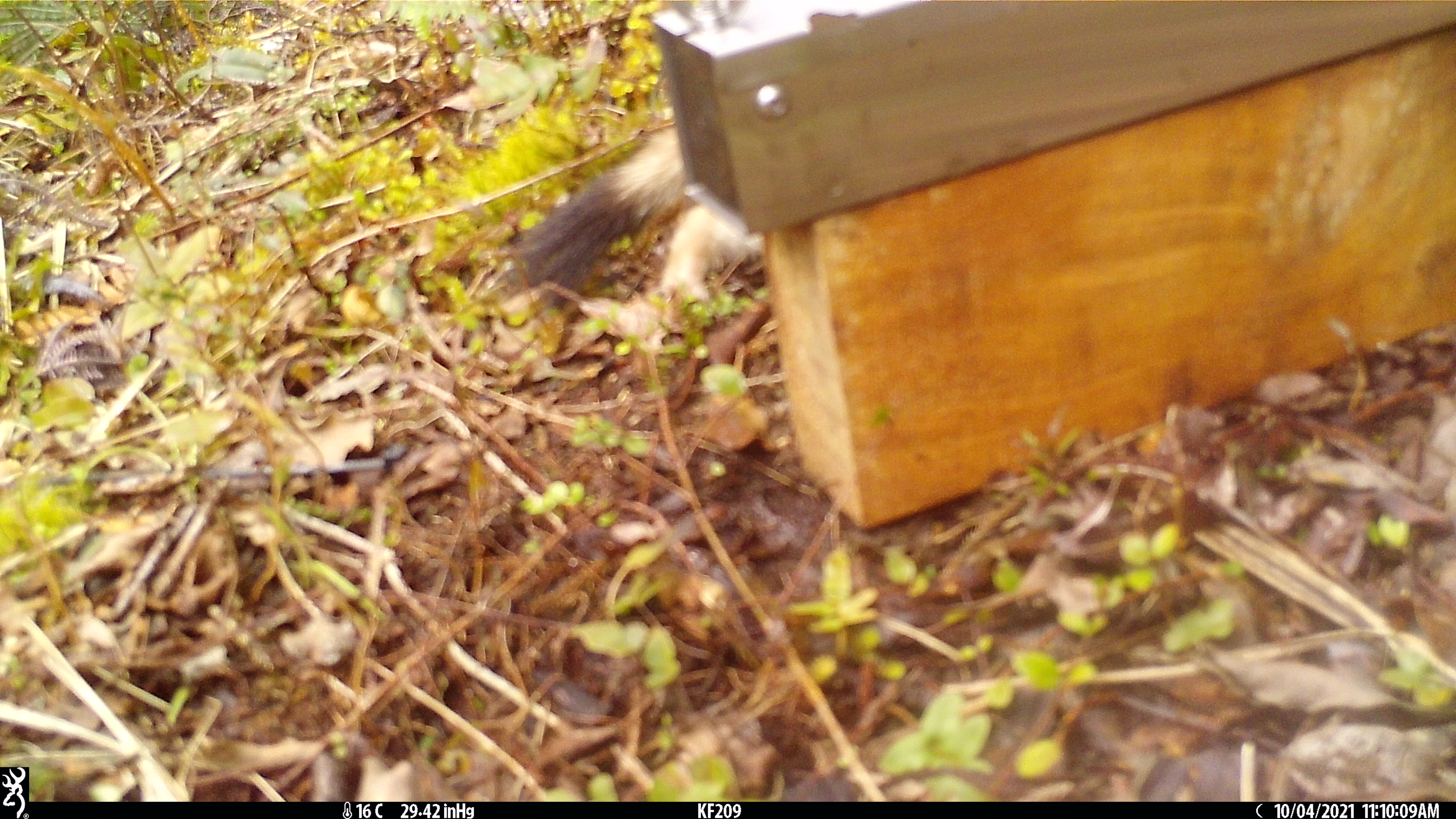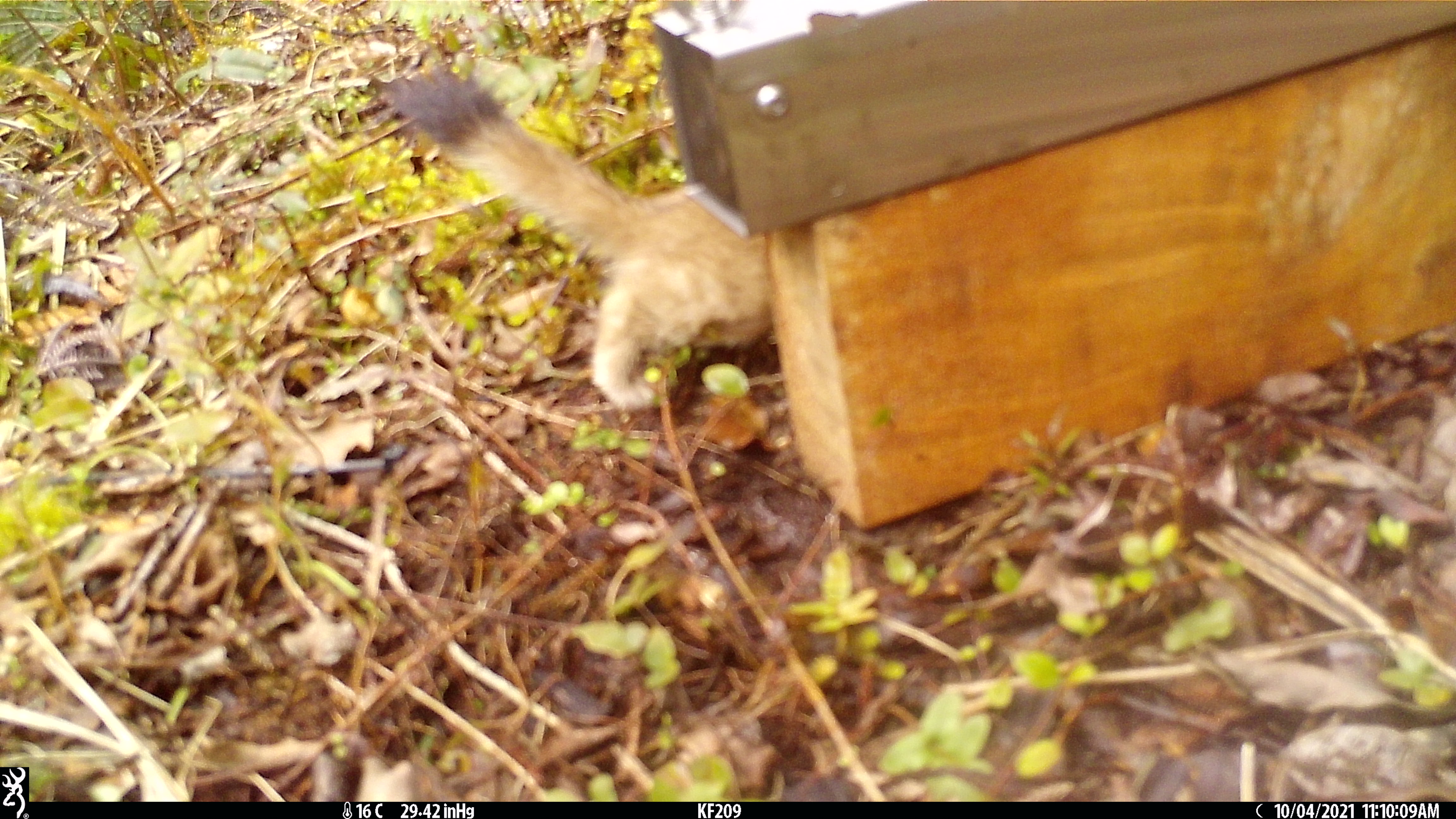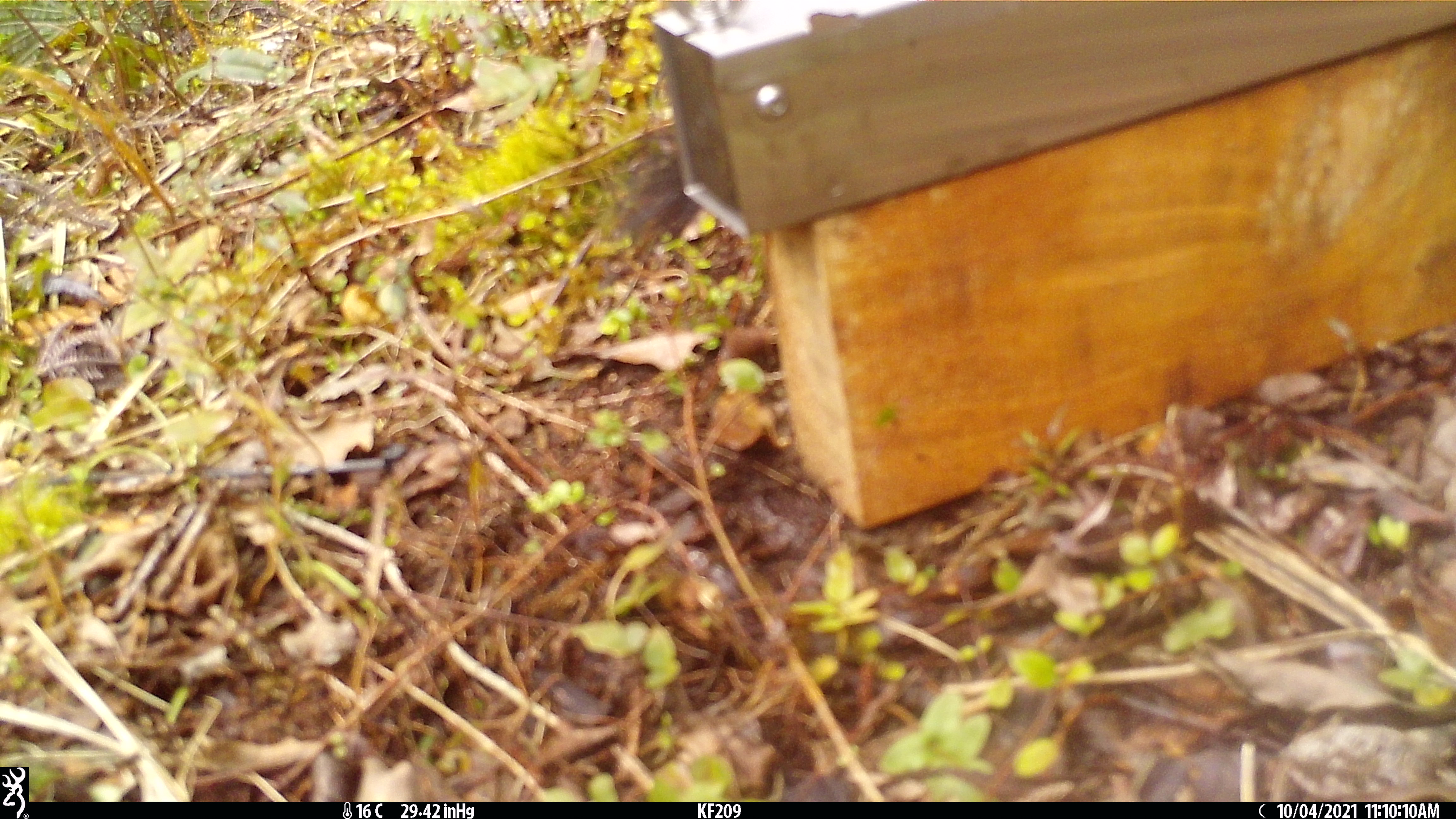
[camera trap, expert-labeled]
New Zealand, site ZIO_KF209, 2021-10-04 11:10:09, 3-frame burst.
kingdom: Animalia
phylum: Chordata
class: Mammalia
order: Carnivora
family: Mustelidae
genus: Mustela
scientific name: Mustela erminea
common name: stoat